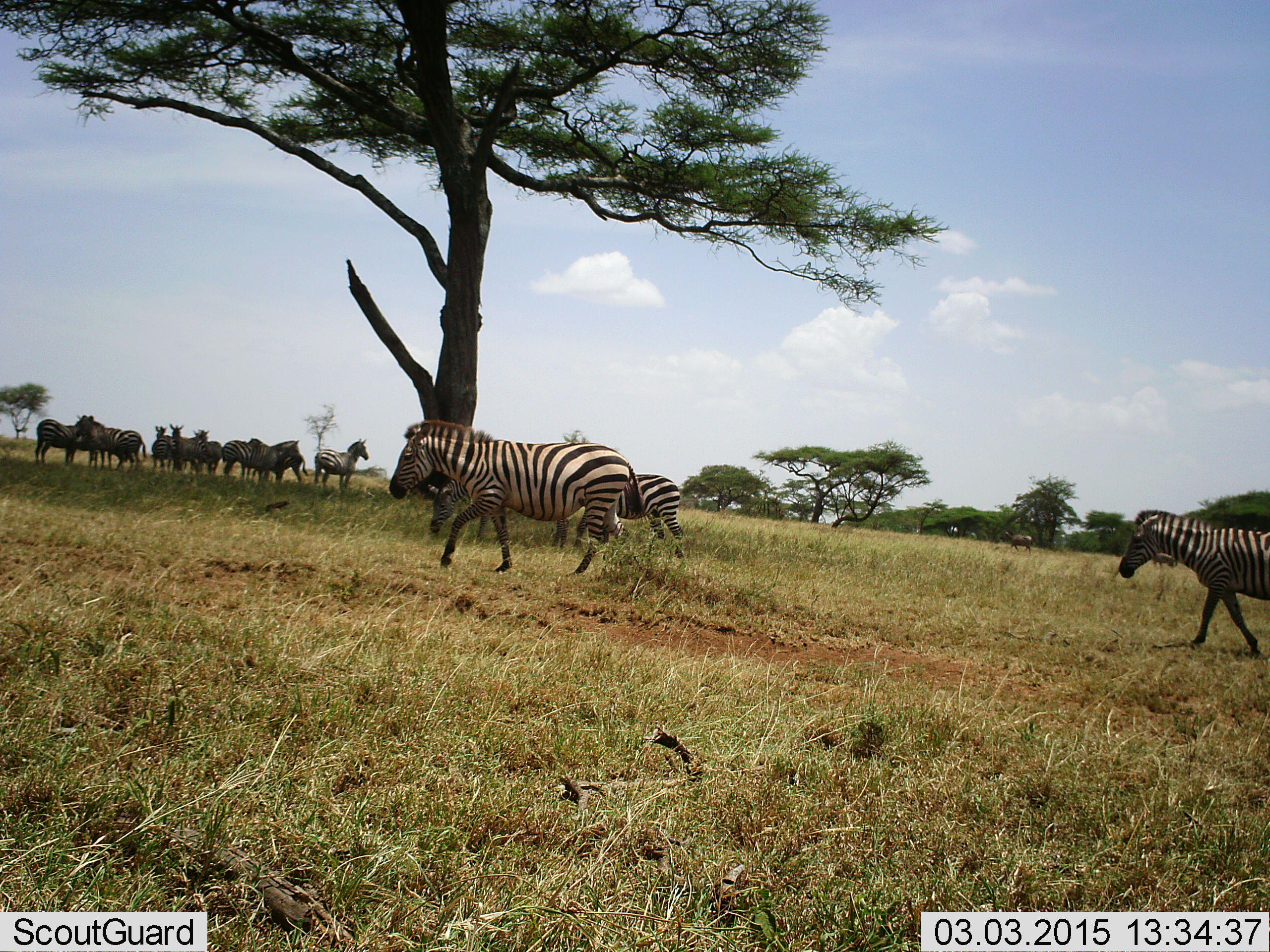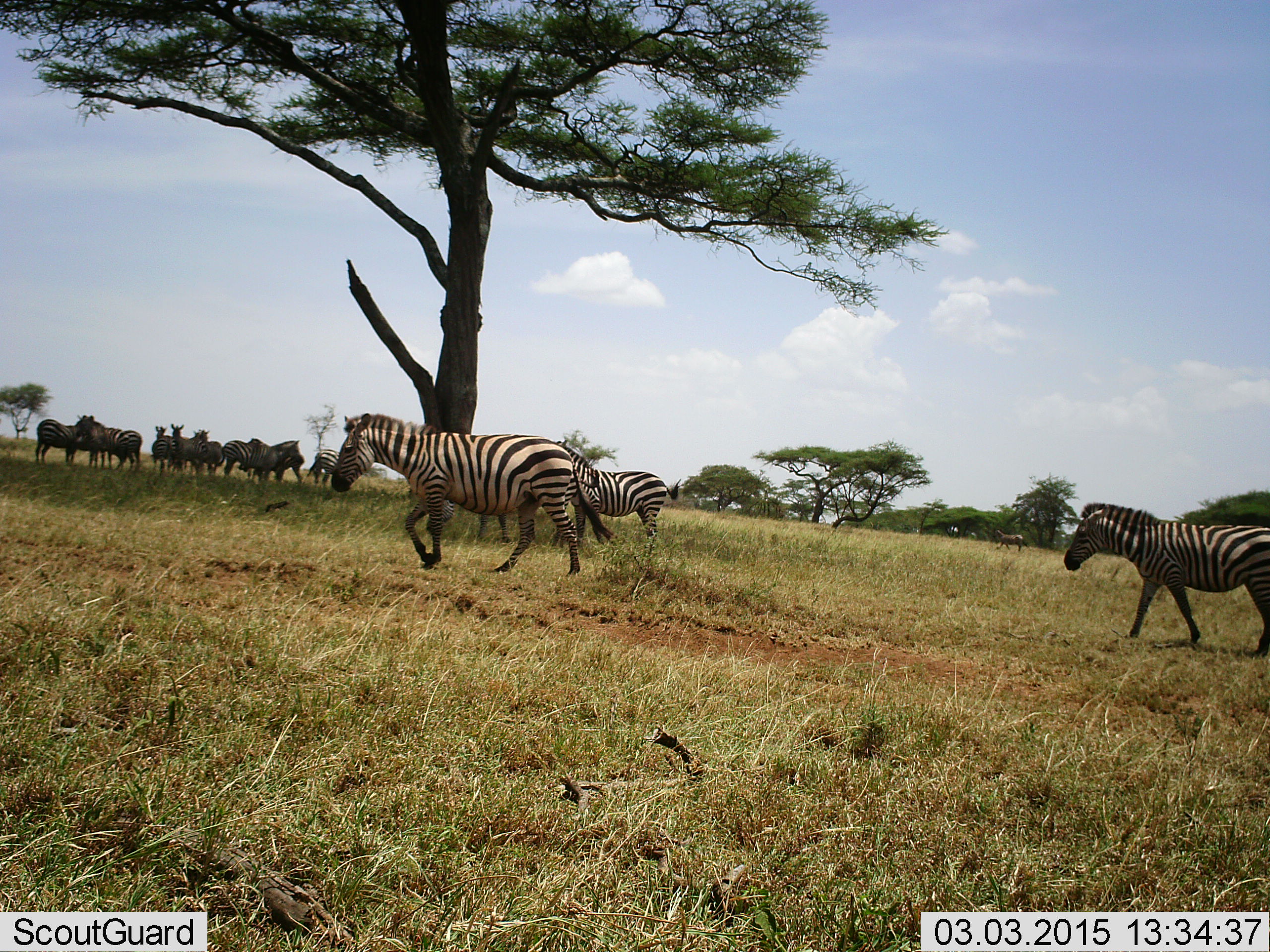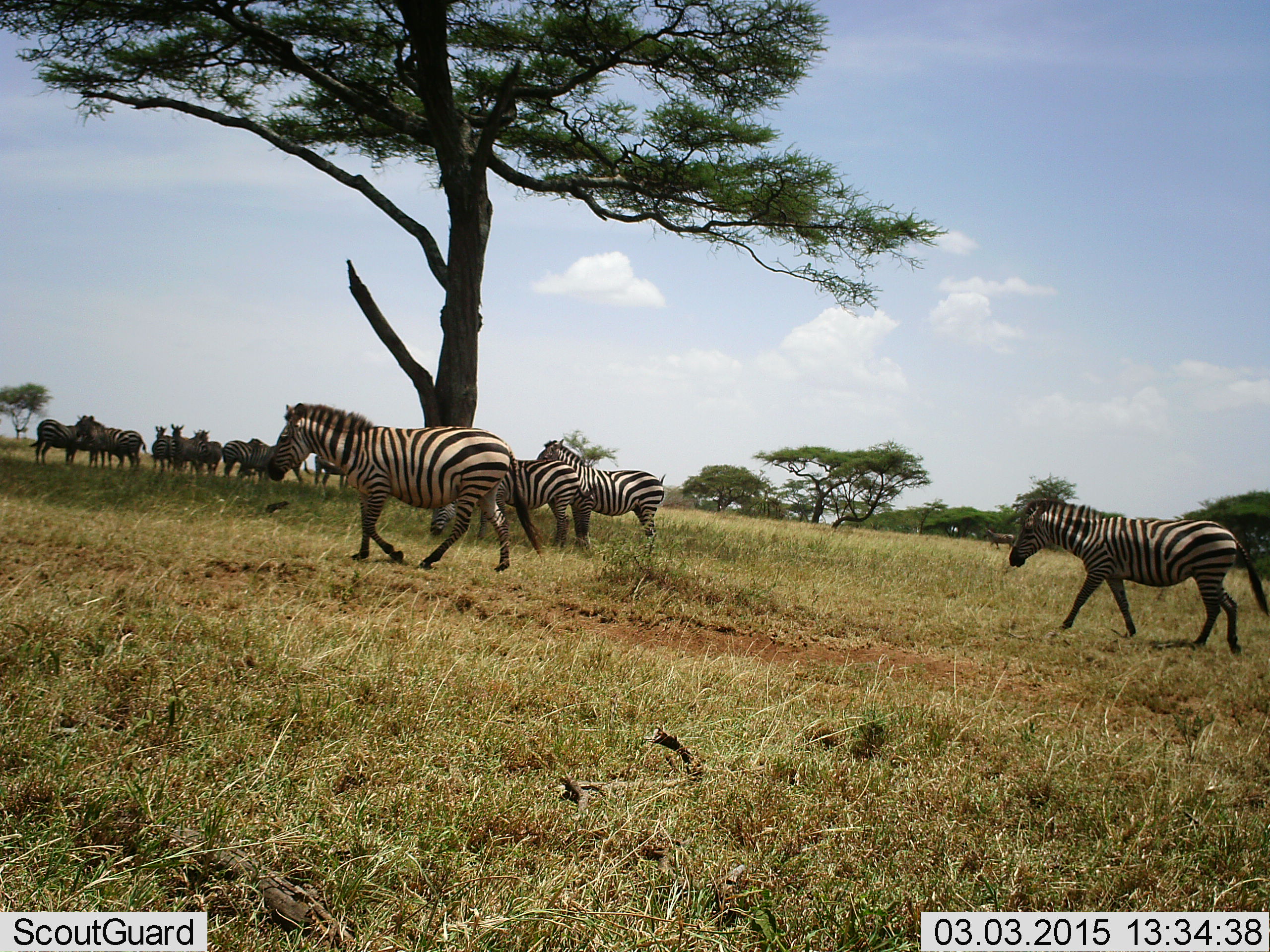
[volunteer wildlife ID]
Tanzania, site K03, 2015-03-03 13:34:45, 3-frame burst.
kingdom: Animalia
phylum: Chordata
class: Mammalia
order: Perissodactyla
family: Equidae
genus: Equus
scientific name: Equus quagga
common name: plains zebra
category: zebra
Zebra (plains zebra) (Equus quagga), count 11-50. Behavior (volunteer vote fractions): standing 60%, resting 10%, moving 100%, interacting 20%. Young present (vote fraction): 0%. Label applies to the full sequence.